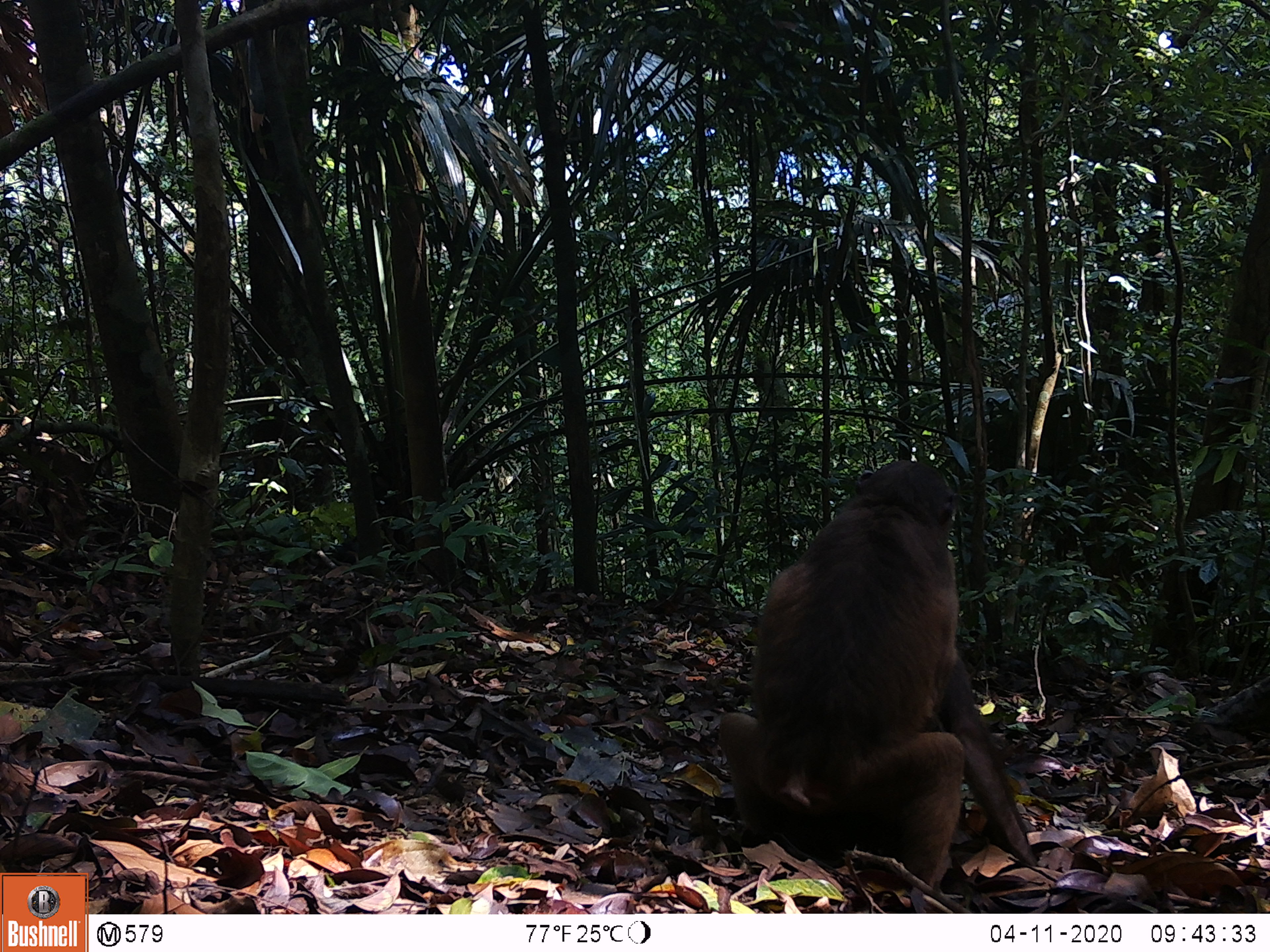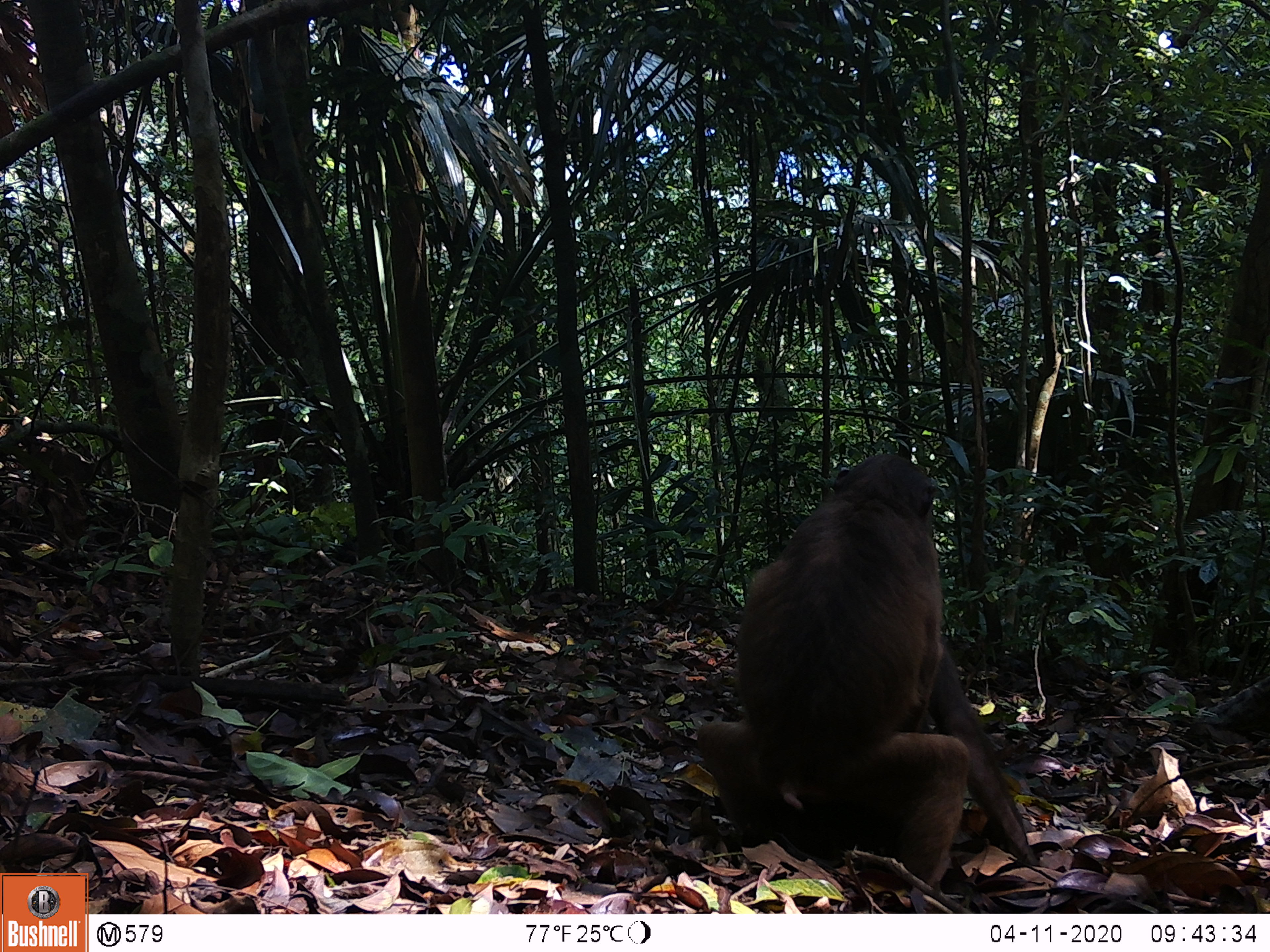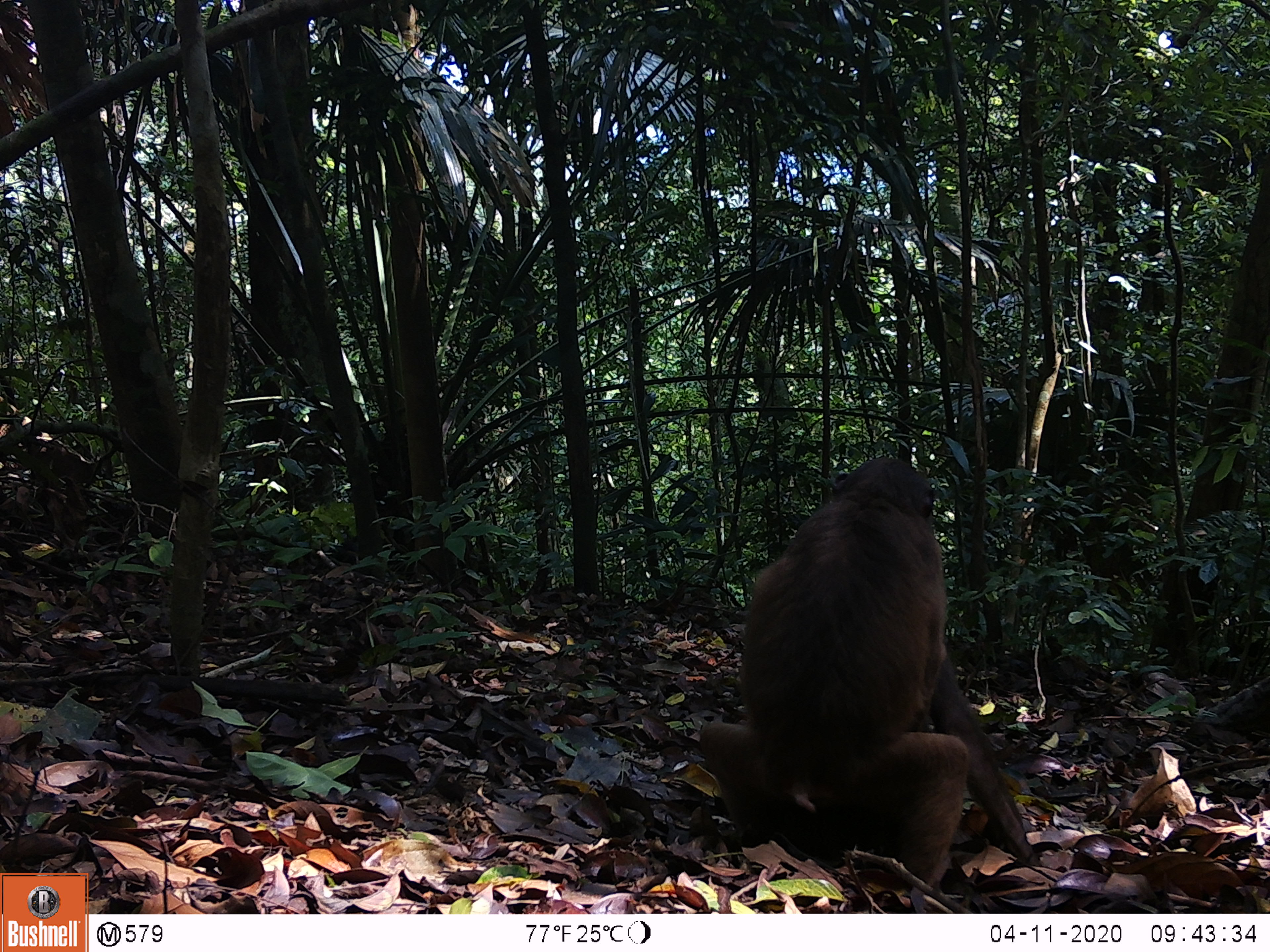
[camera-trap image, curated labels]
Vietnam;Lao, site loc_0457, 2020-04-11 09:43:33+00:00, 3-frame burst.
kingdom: Animalia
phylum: Chordata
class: Mammalia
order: Primates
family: Cercopithecidae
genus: Macaca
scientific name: Macaca arctoides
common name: stump-tailed macaque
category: stump tailed macaque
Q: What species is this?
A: Stump tailed macaque (stump-tailed macaque) (Macaca arctoides).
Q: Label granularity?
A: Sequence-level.